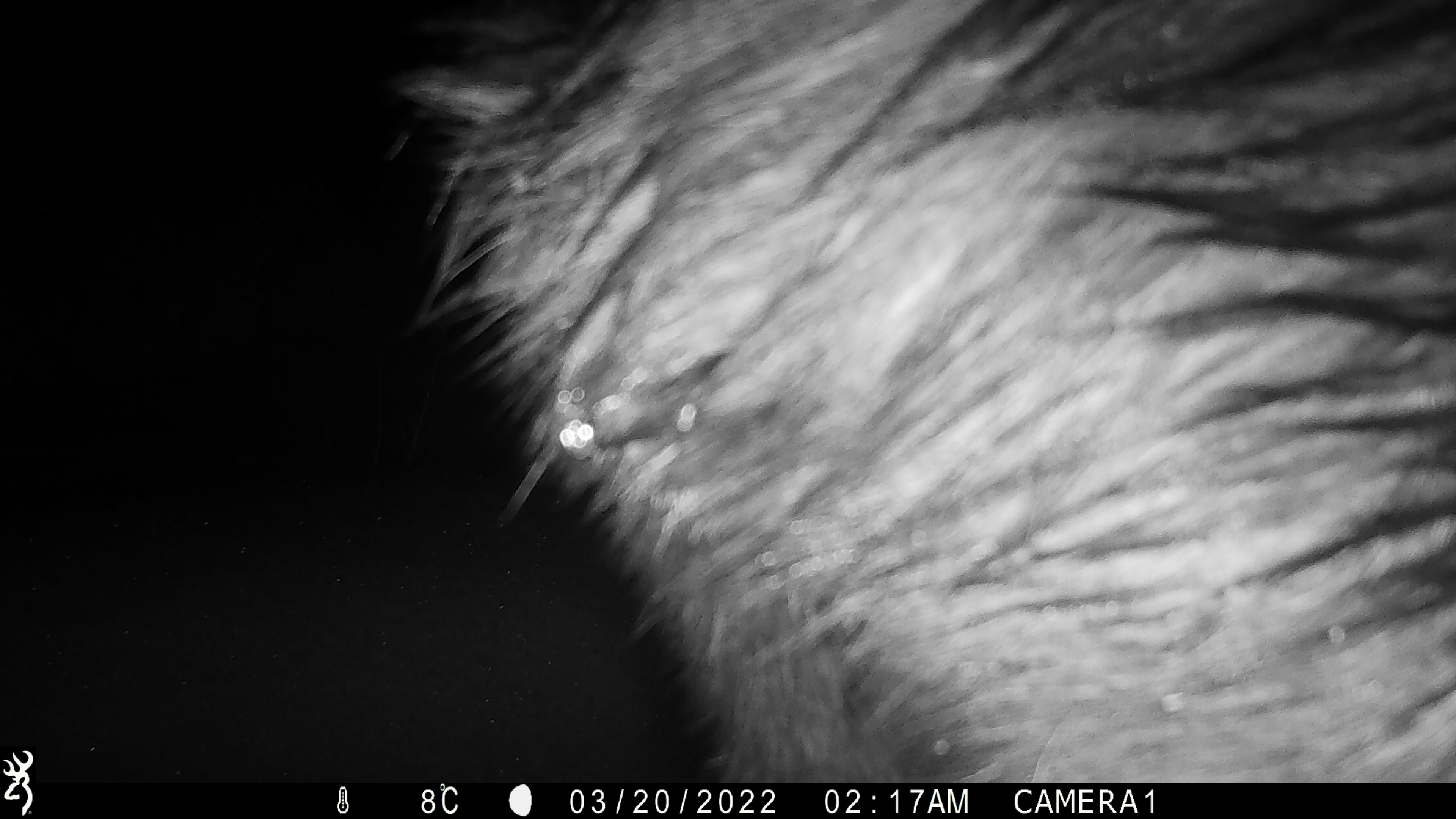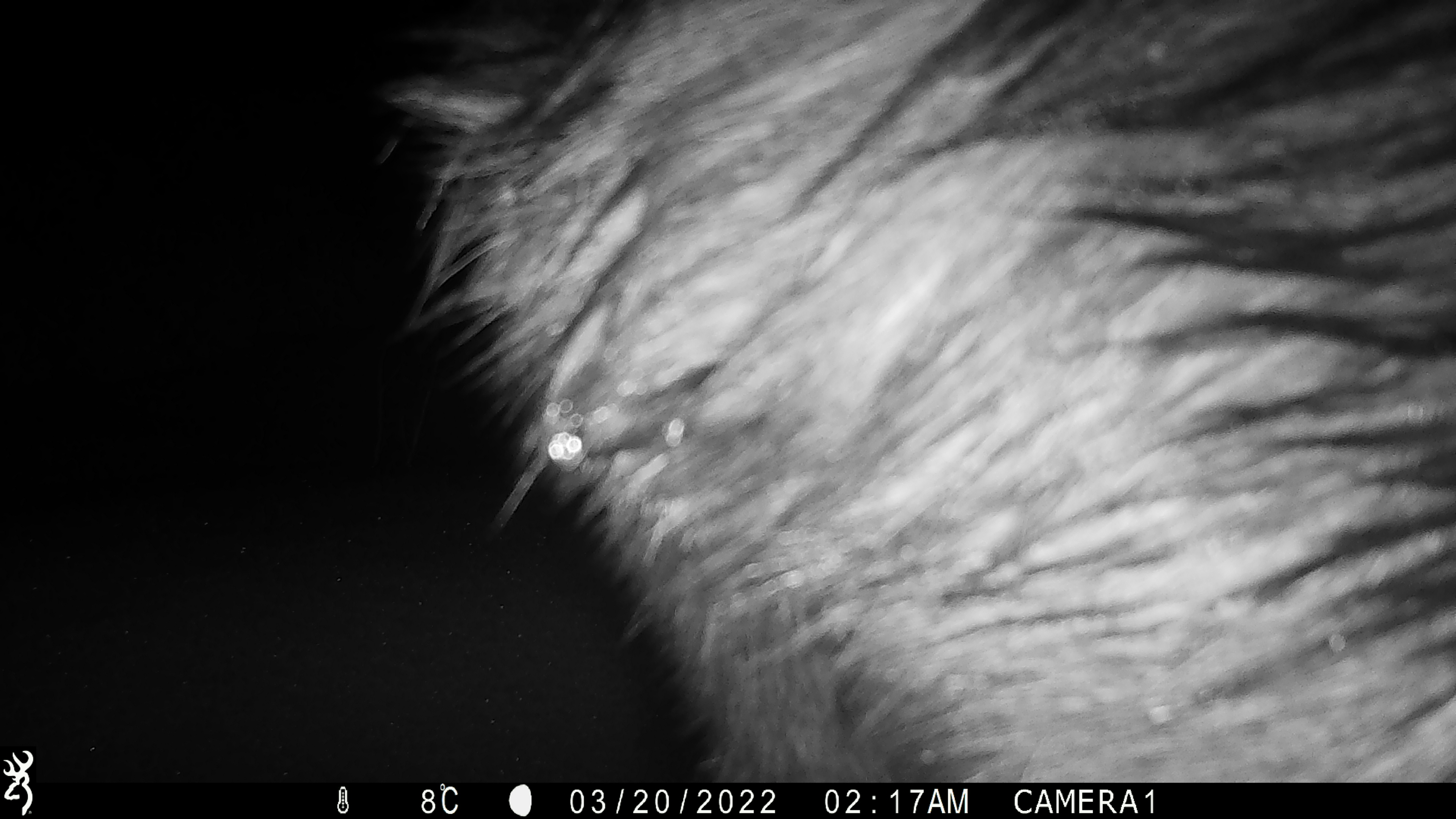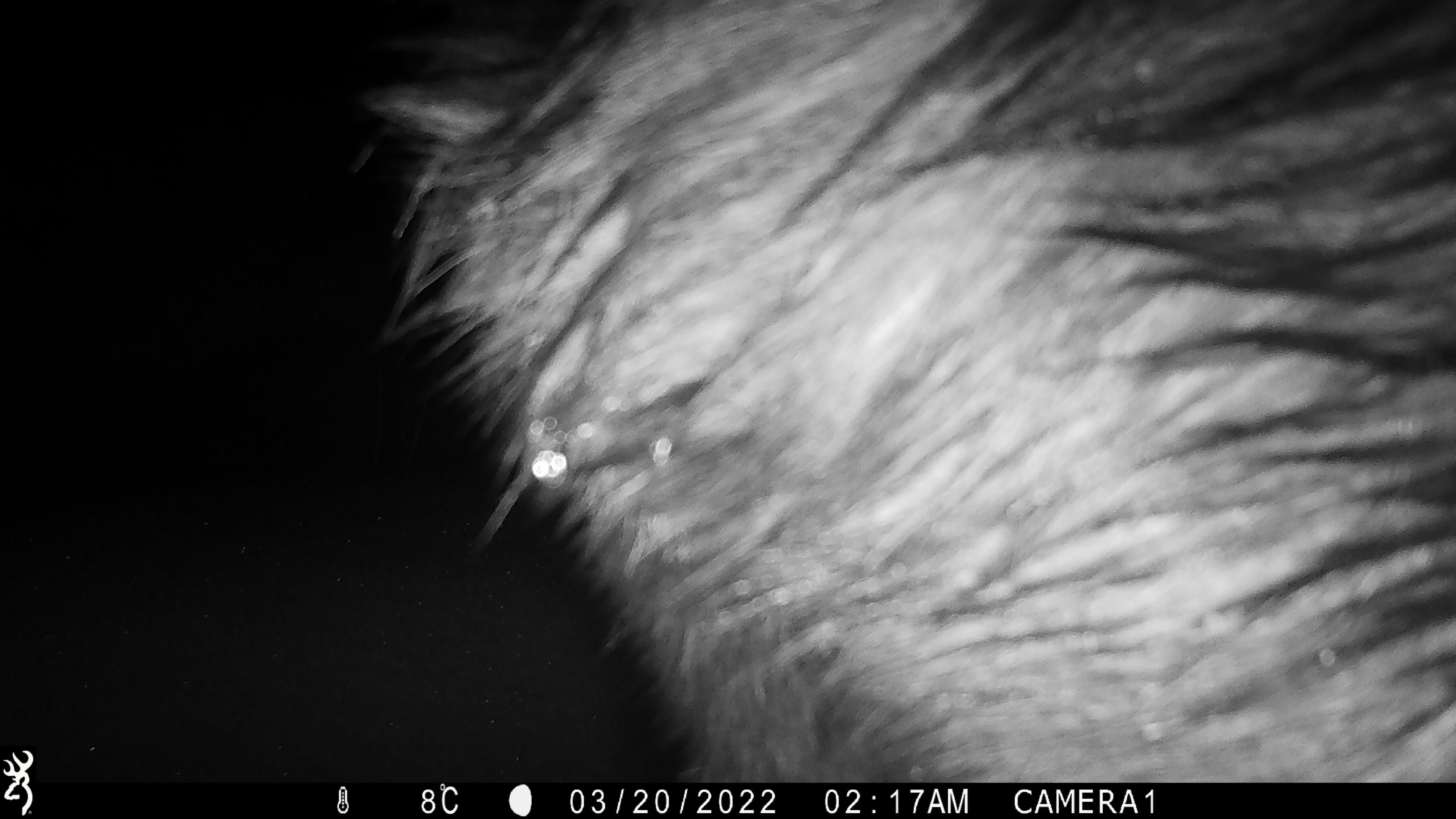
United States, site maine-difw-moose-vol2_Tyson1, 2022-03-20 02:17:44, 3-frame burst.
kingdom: Animalia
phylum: Chordata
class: Mammalia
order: Artiodactyla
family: Cervidae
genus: Alces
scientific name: Alces alces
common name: moose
Moose (Alces alces).